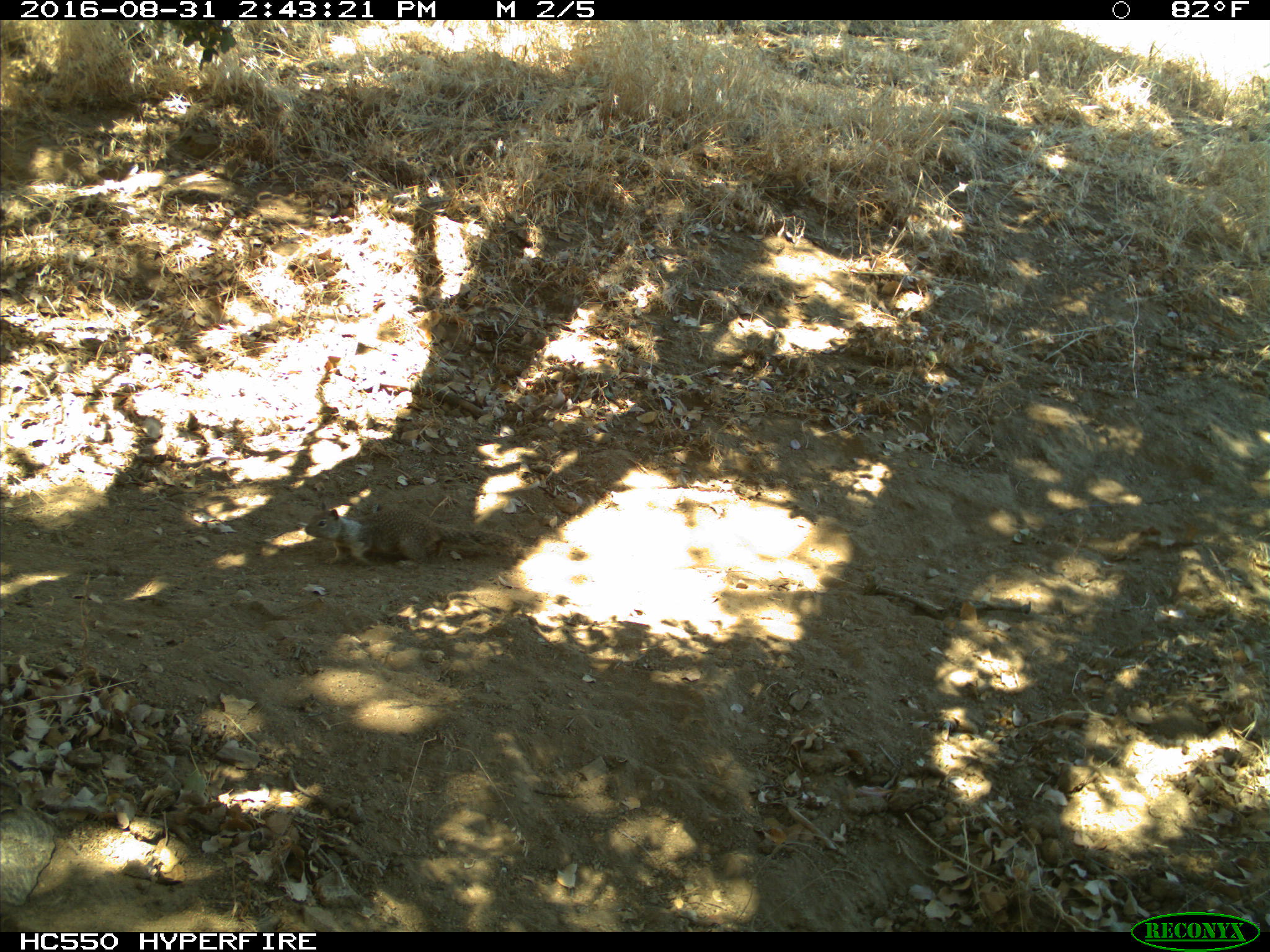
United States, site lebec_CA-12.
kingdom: Animalia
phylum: Chordata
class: Mammalia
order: Rodentia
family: Sciuridae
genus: Otospermophilus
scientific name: Otospermophilus beecheyi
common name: california ground squirrel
Otospermophilus beecheyi (california ground squirrel).